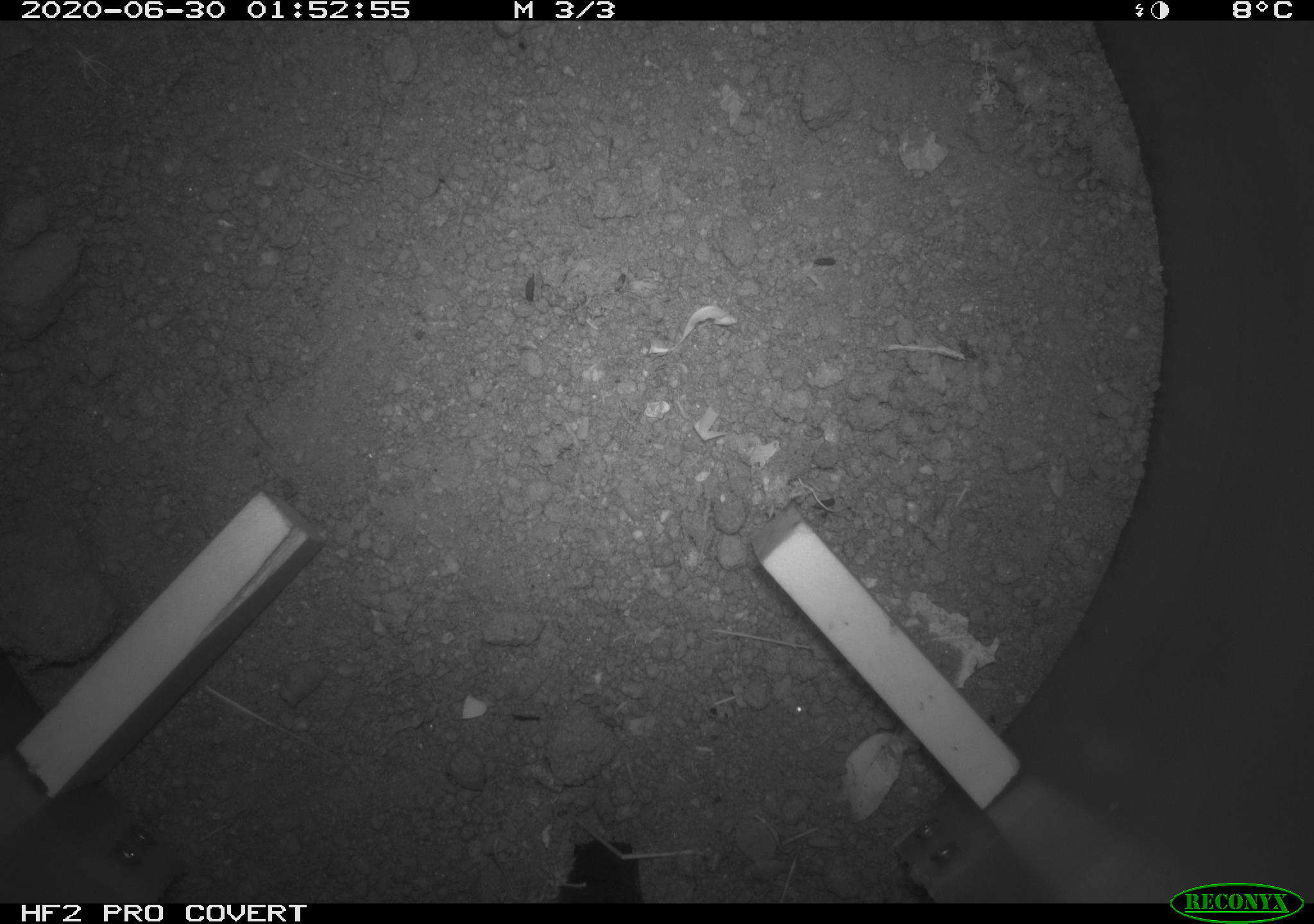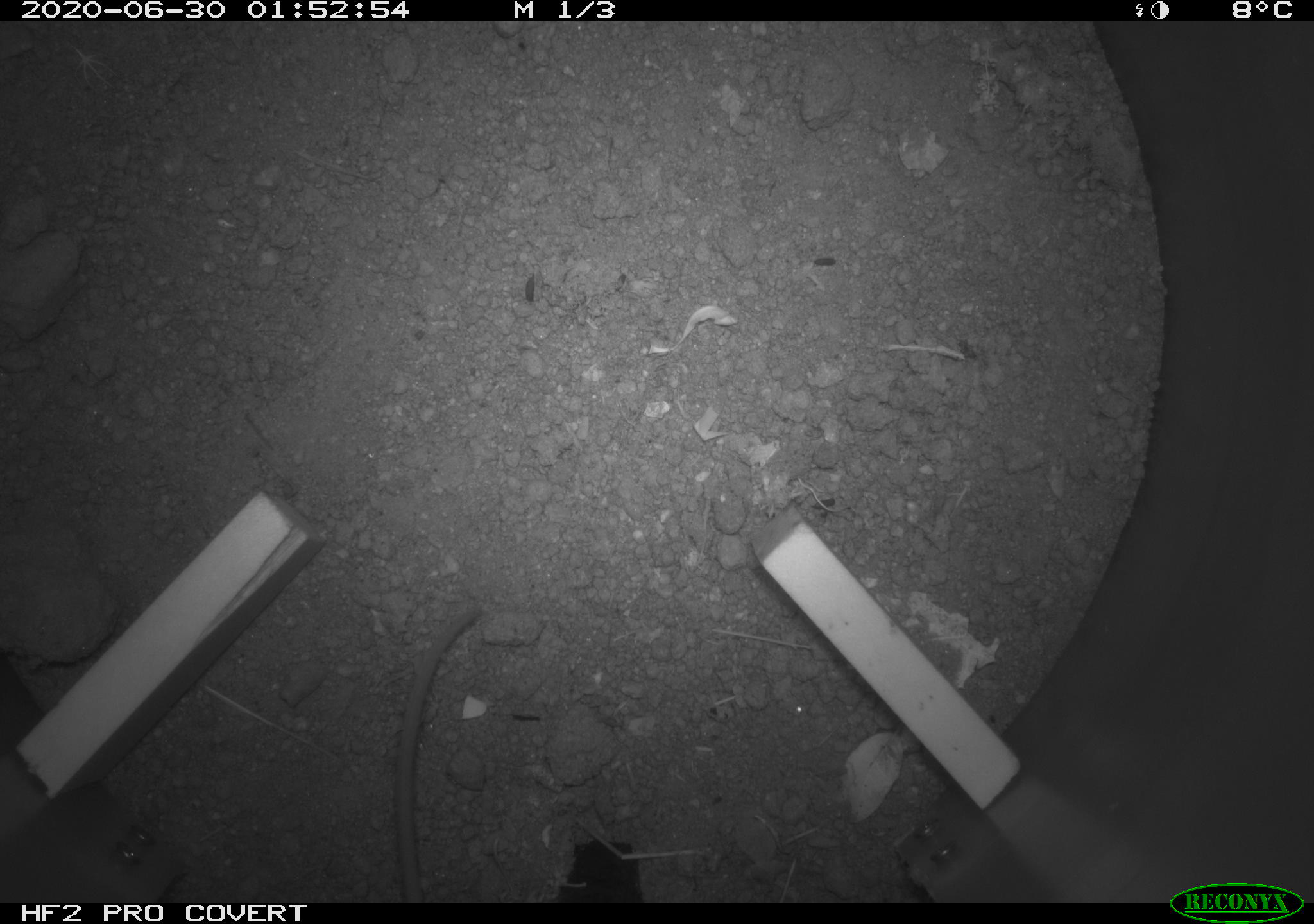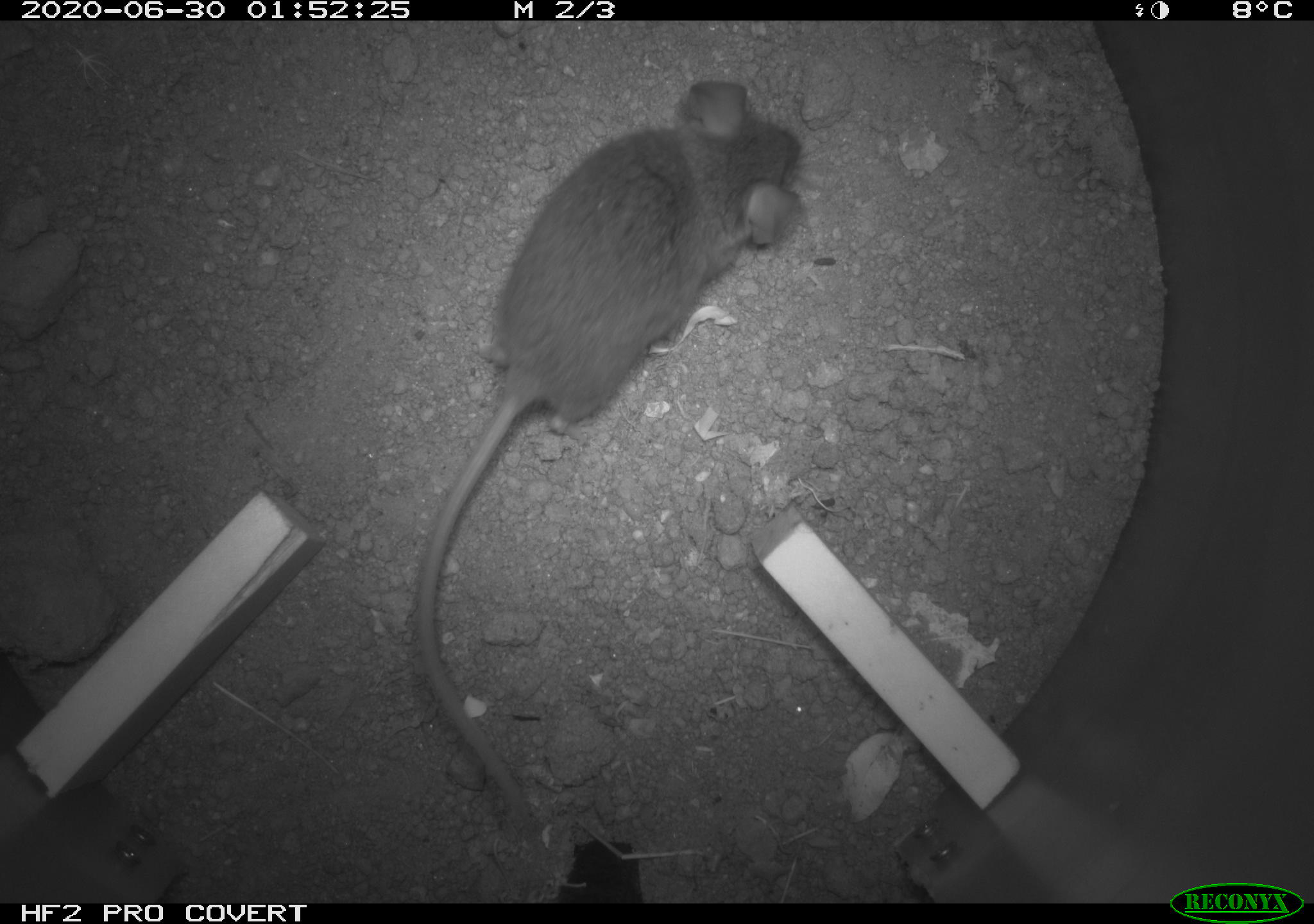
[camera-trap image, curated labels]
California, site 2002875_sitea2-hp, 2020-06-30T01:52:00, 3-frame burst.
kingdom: Animalia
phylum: Chordata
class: Mammalia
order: Rodentia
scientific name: Rodentia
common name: rodent